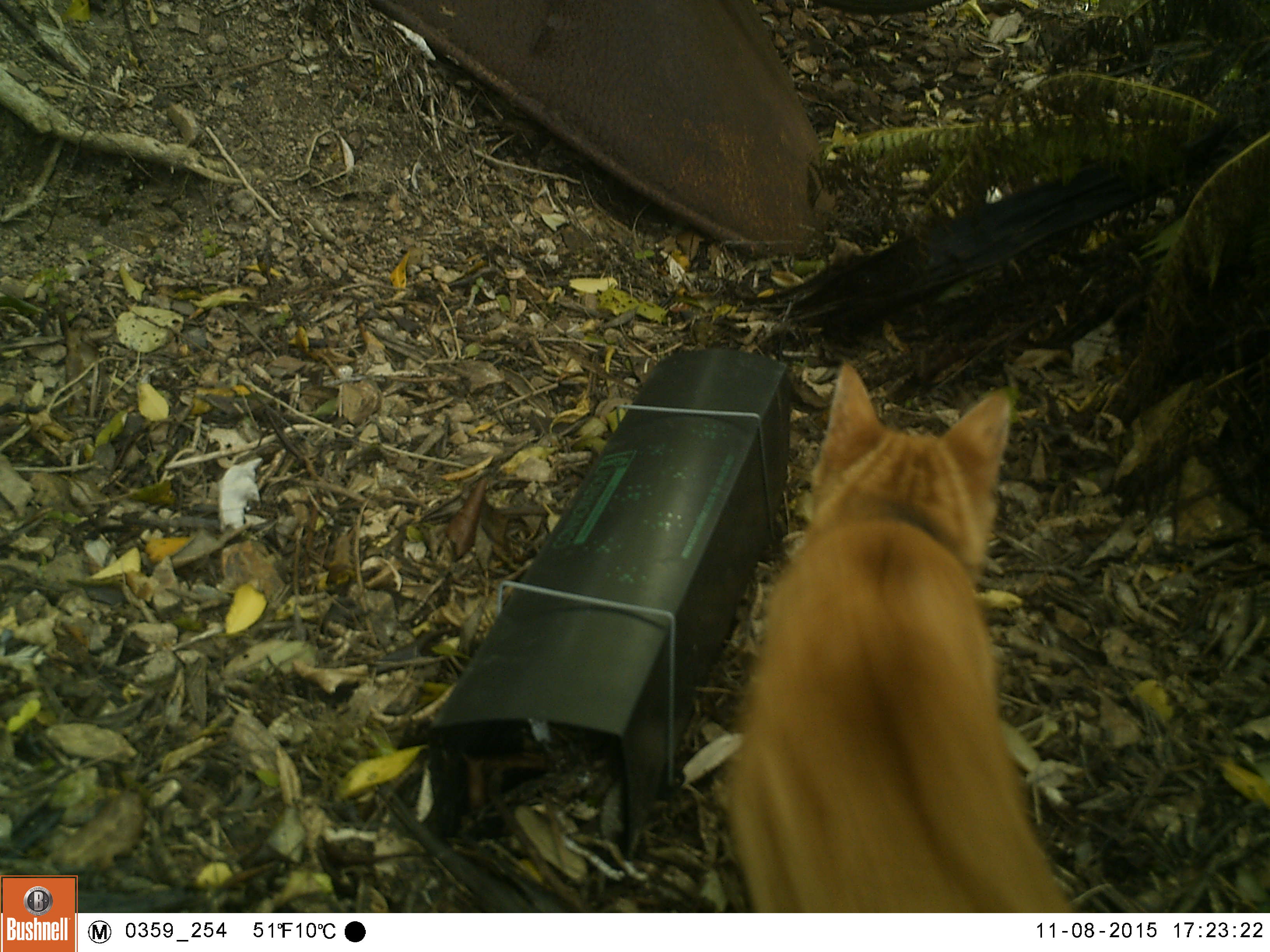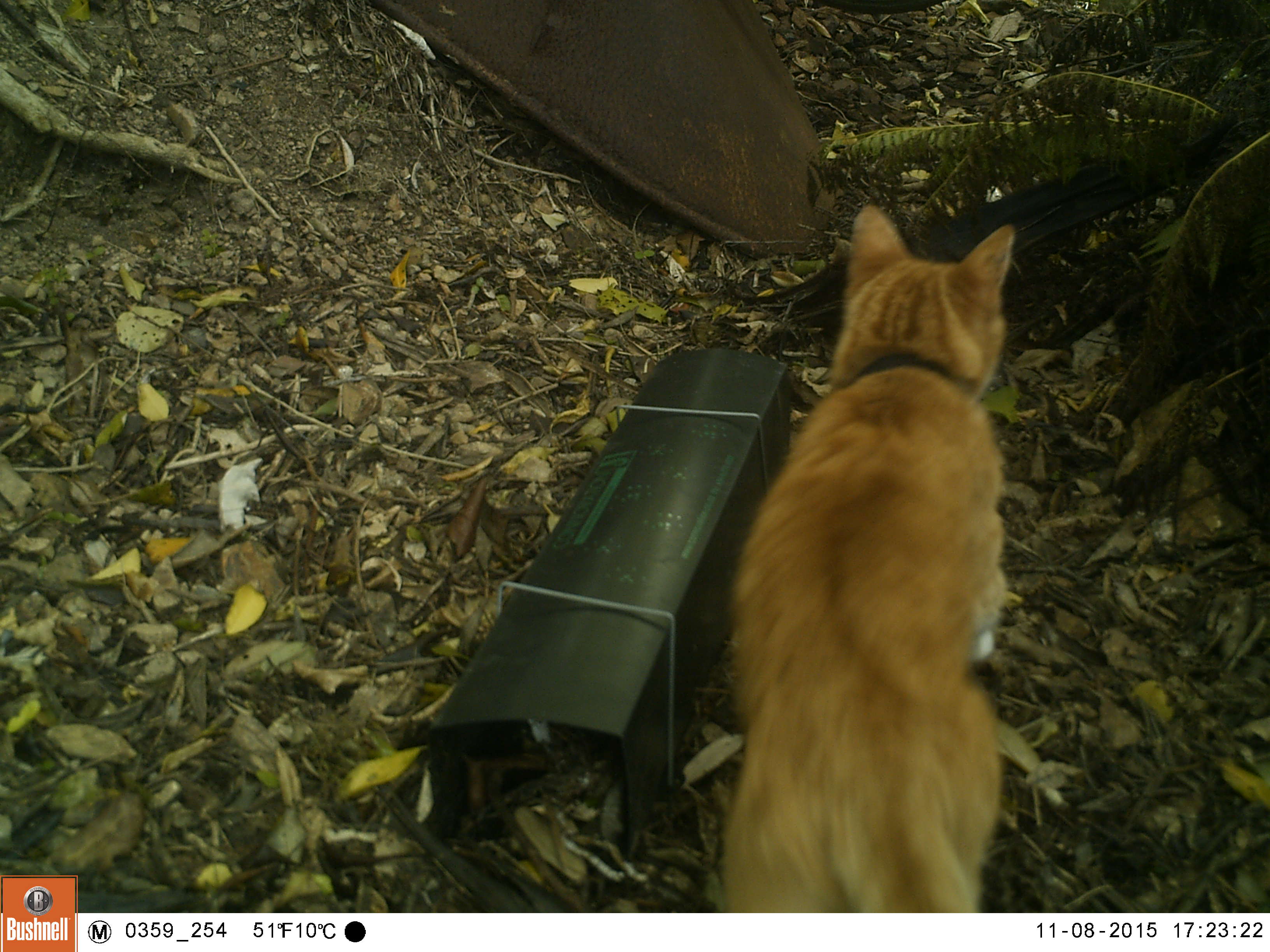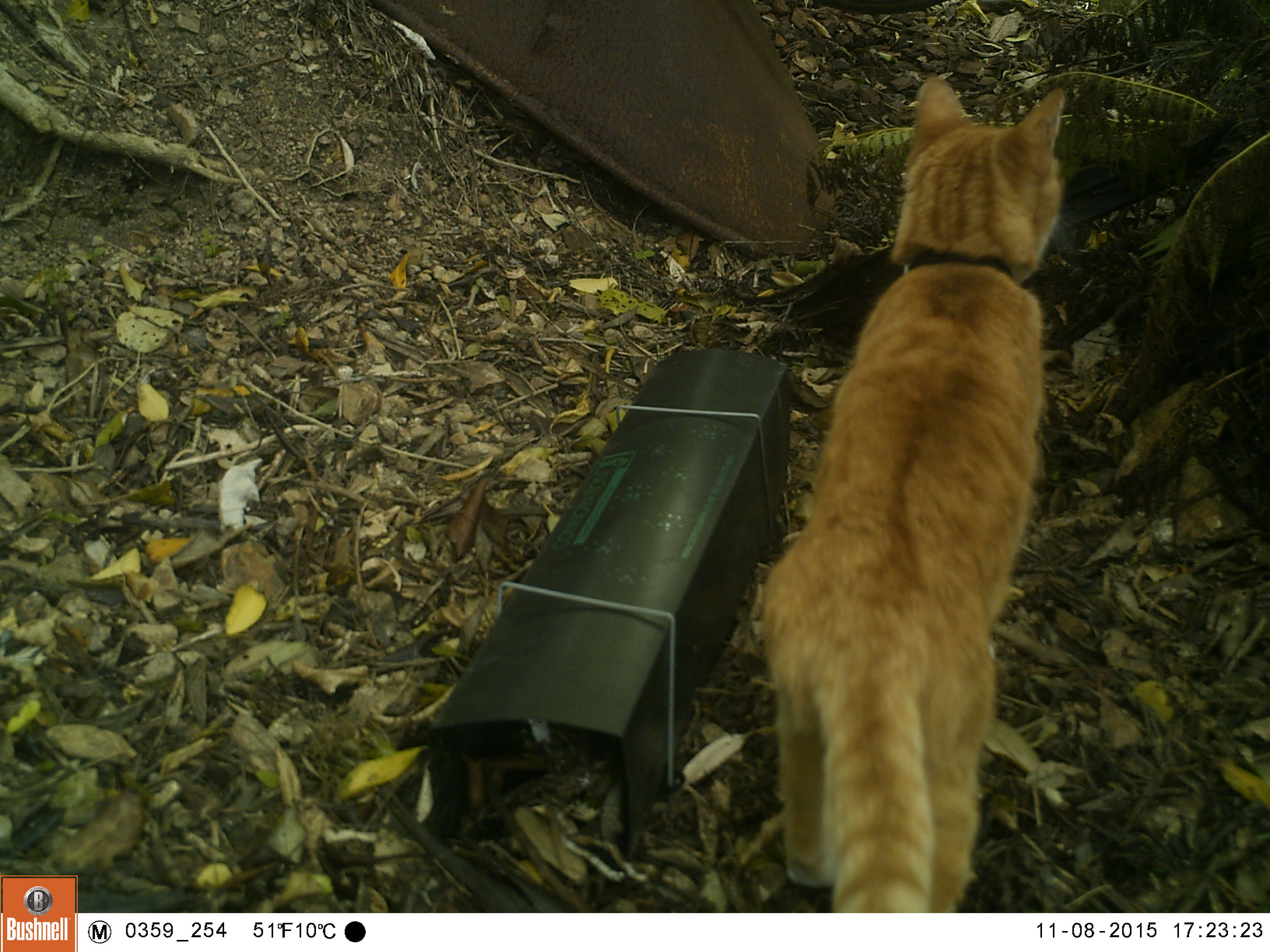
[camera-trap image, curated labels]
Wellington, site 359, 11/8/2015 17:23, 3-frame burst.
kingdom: Animalia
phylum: Chordata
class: Mammalia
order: Carnivora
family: Felidae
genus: Felis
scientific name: Felis catus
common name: cat